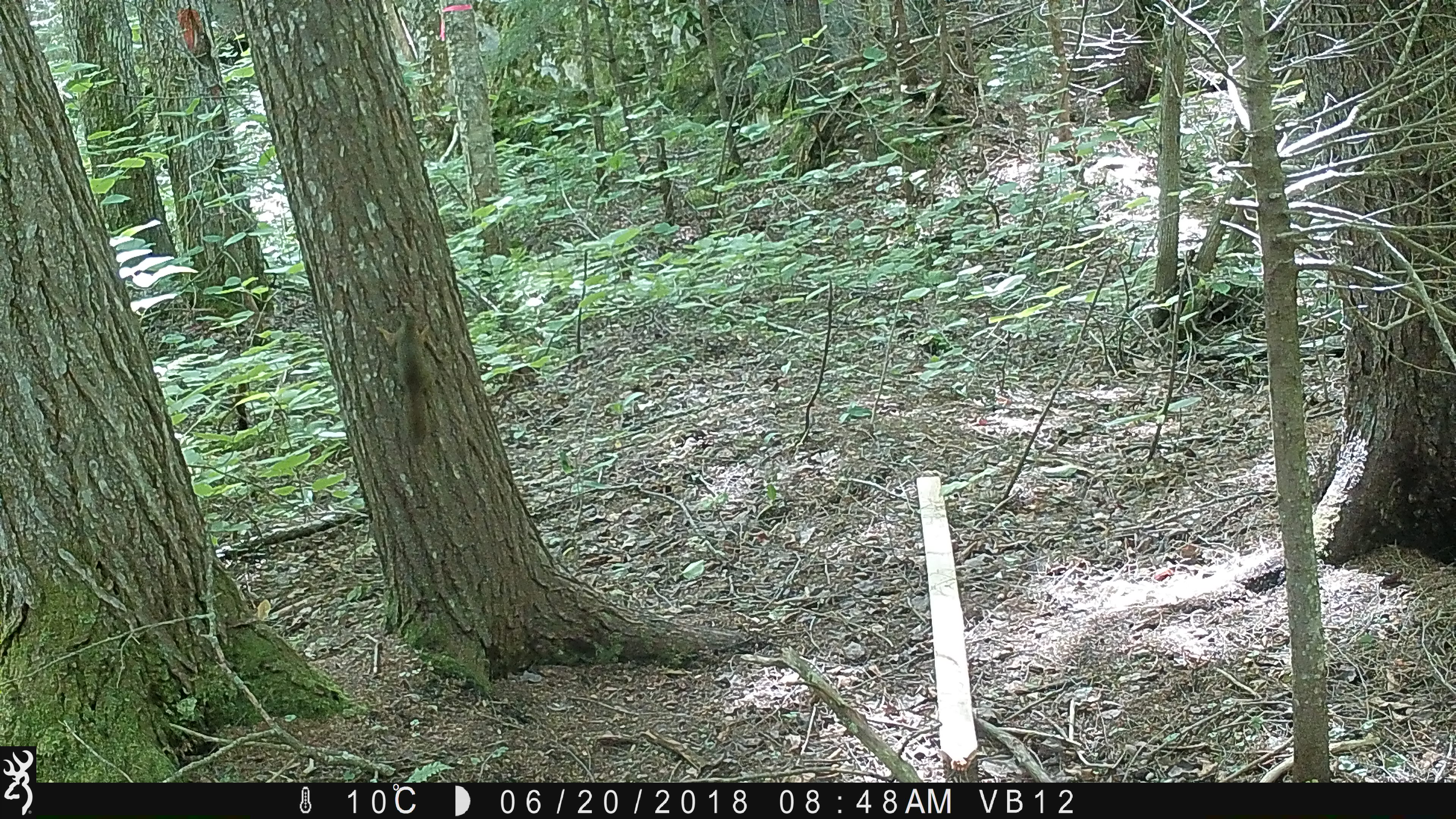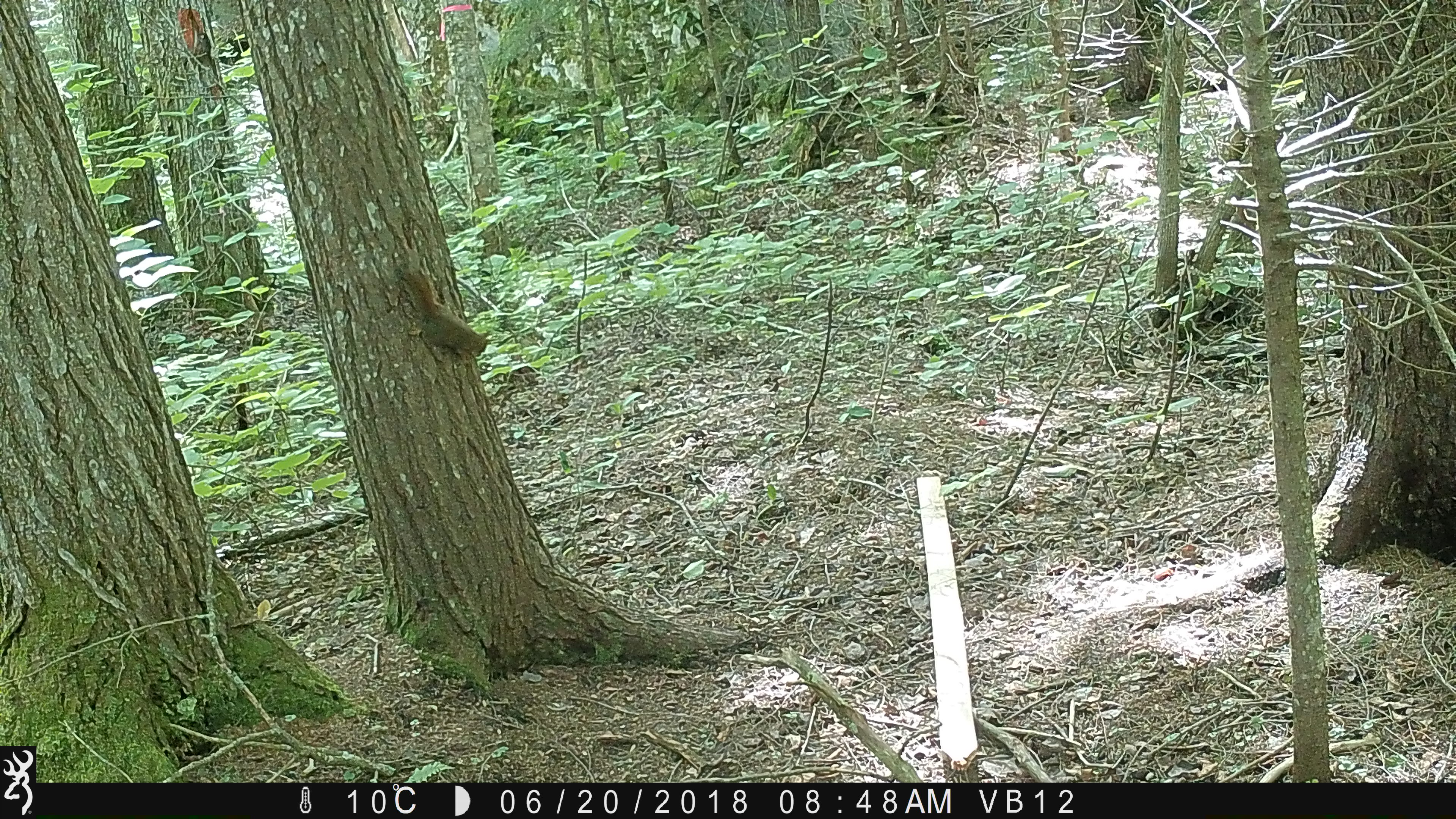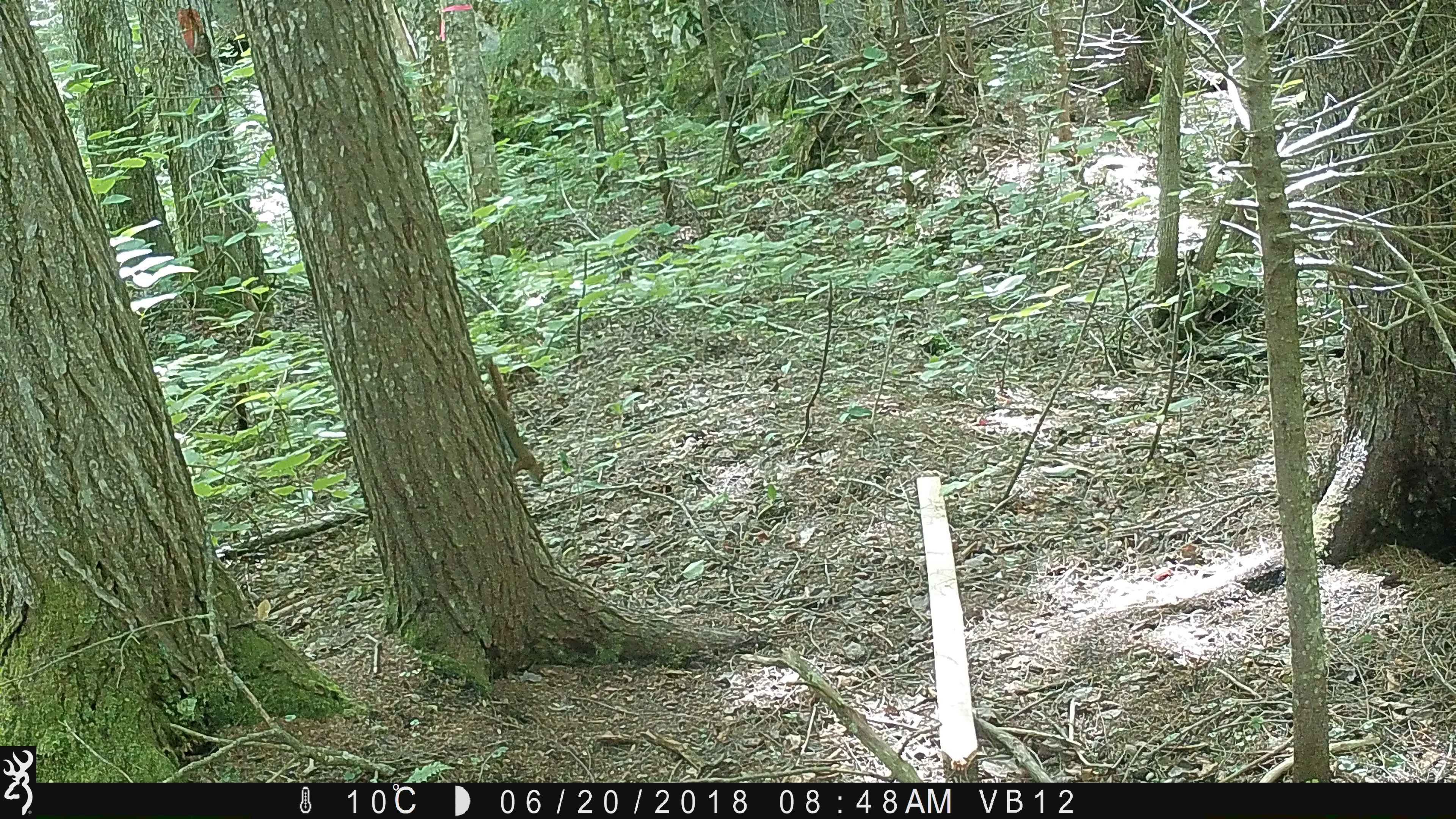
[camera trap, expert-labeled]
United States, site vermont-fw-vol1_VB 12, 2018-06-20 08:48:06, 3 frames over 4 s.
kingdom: Animalia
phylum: Chordata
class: Mammalia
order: Rodentia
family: Sciuridae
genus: Sciurus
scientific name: Sciurus carolinensis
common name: gray squirrel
Gray squirrel (Sciurus carolinensis).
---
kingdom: Animalia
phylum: Chordata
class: Mammalia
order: Rodentia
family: Sciuridae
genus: Tamiasciurus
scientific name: Tamiasciurus hudsonicus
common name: red squirrel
Red squirrel (Tamiasciurus hudsonicus).